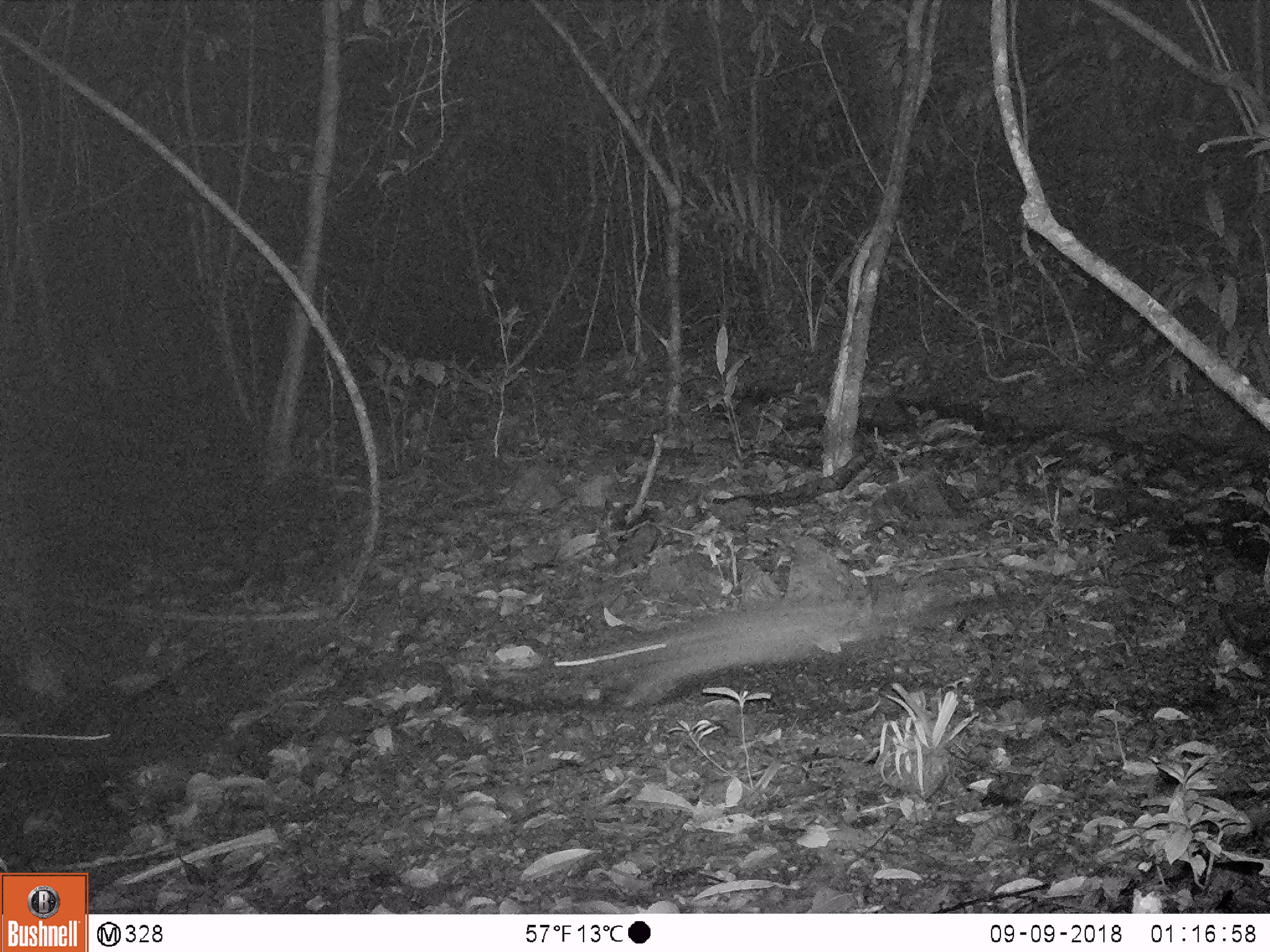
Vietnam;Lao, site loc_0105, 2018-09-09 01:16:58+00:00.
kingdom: Animalia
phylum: Chordata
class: Mammalia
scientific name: Mammalia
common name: mammal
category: unidentified small mammal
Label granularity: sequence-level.